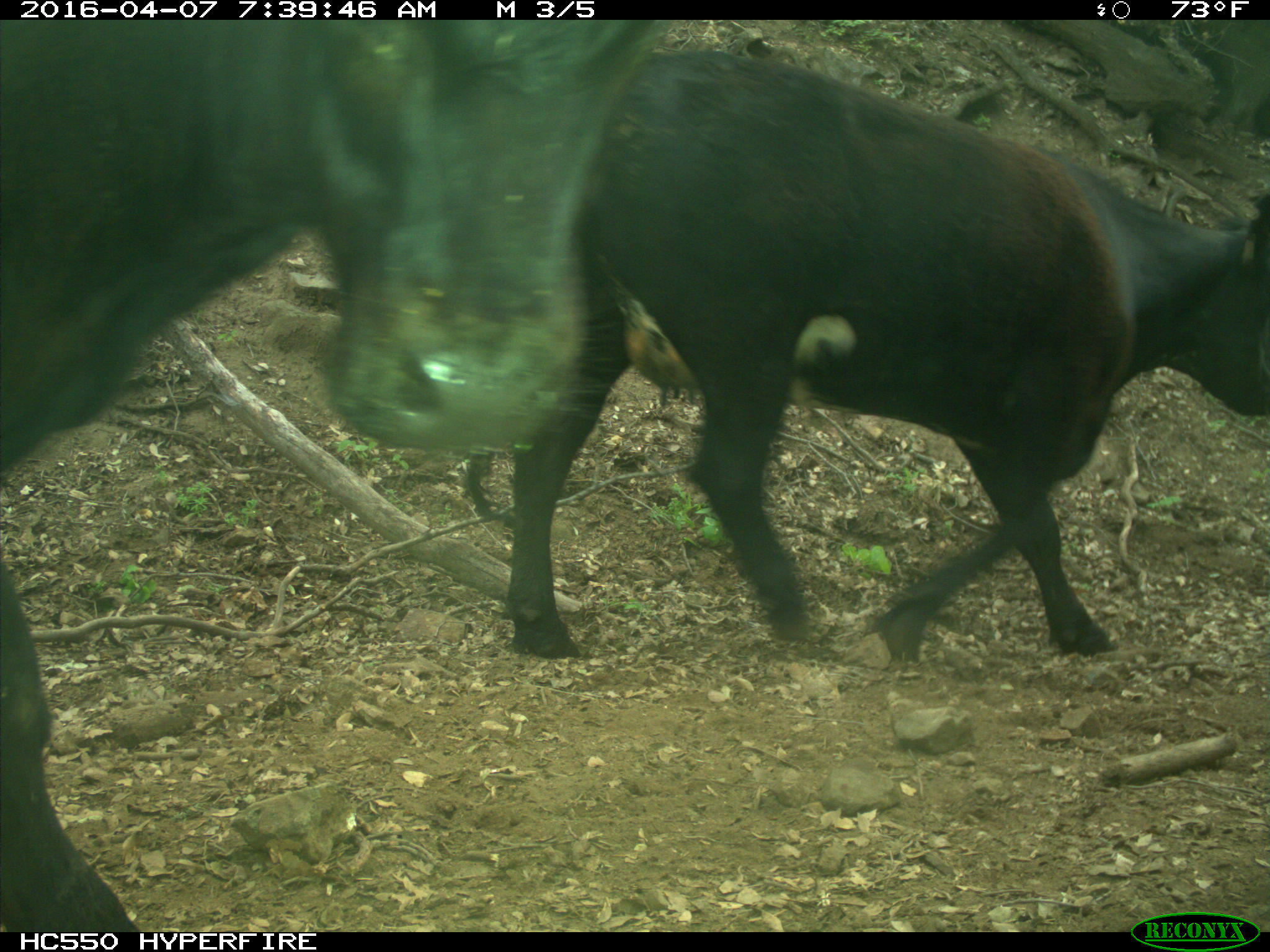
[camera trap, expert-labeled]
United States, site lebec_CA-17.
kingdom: Animalia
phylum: Chordata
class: Mammalia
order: Artiodactyla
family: Bovidae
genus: Bos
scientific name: Bos taurus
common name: domestic cow